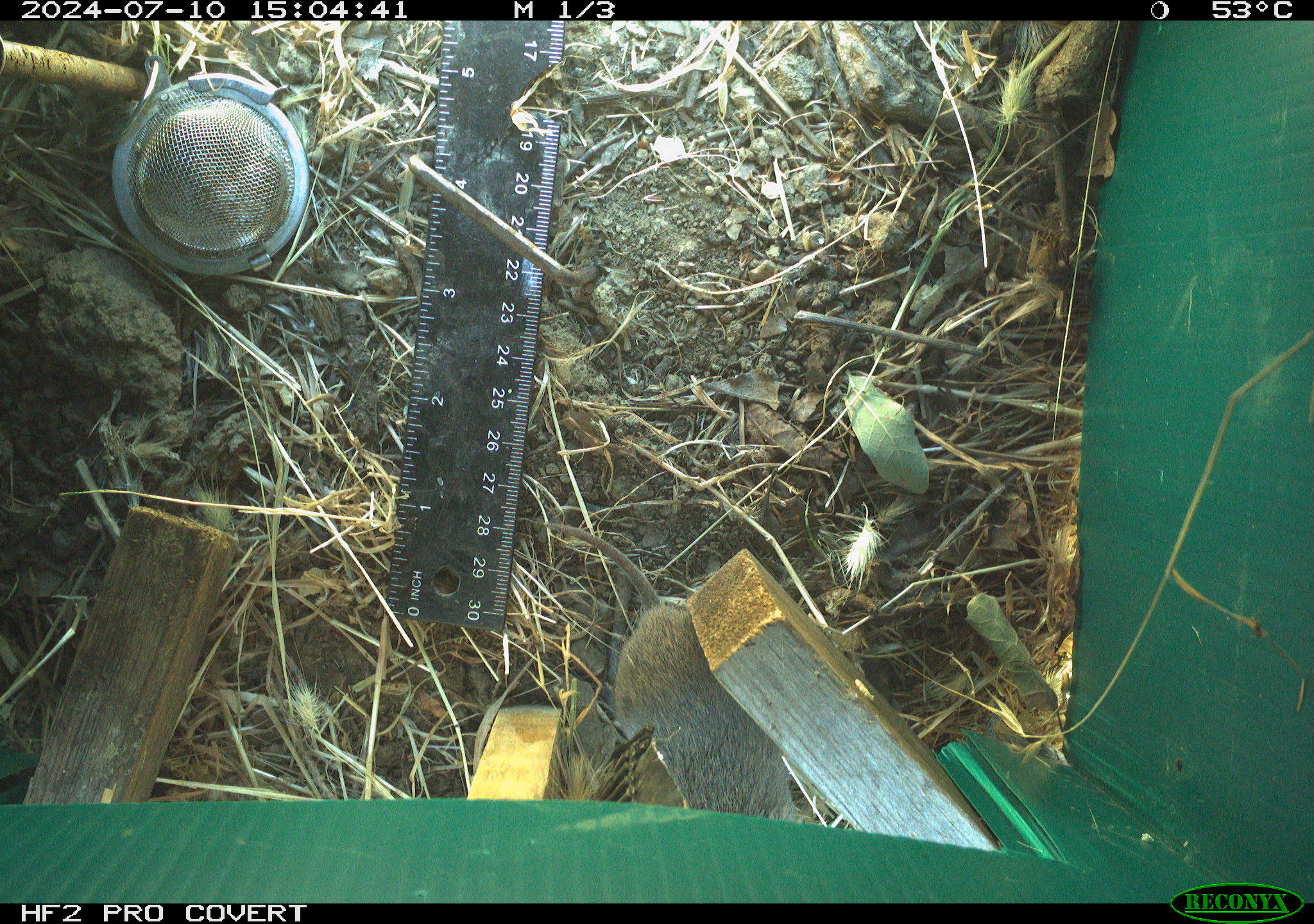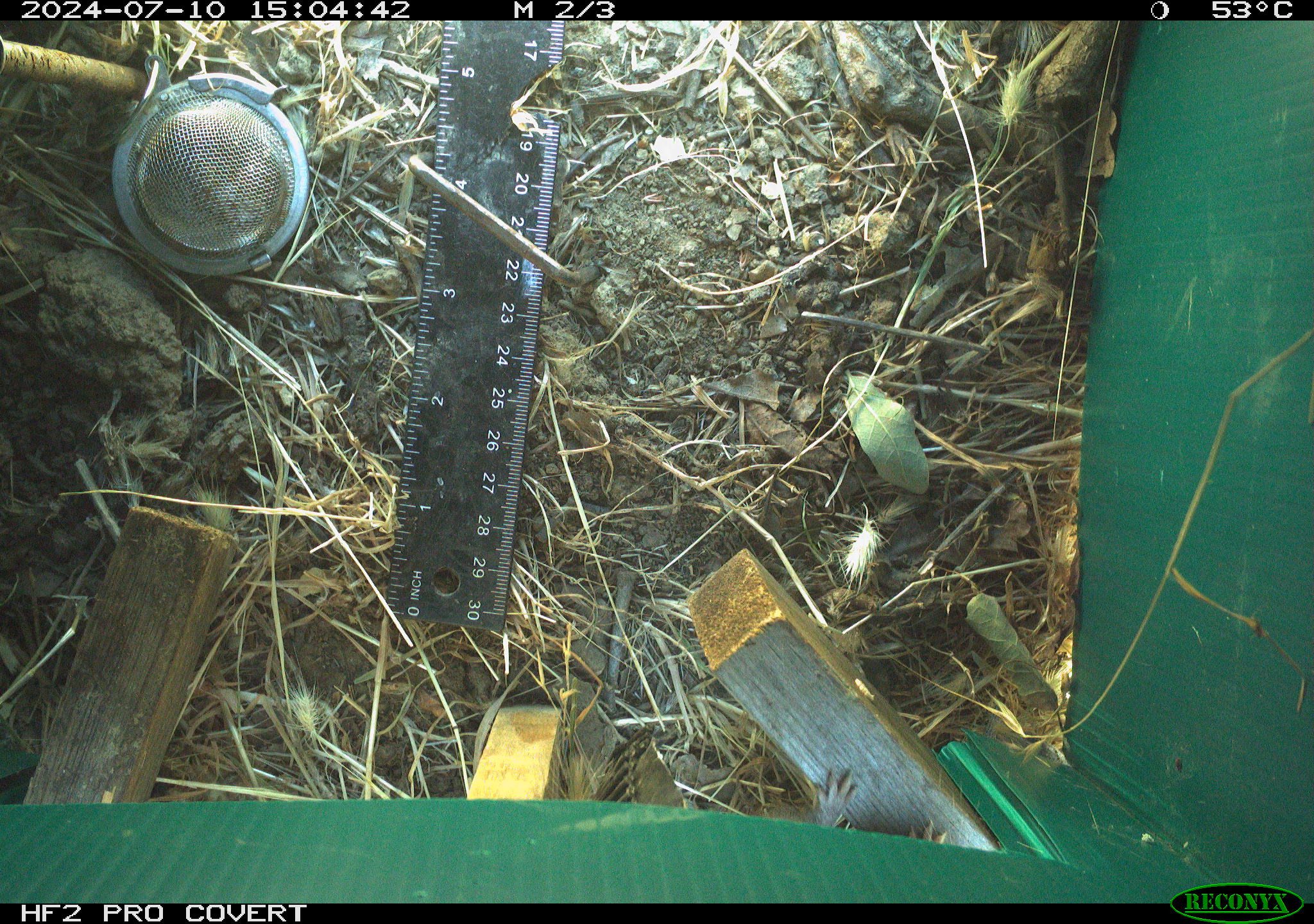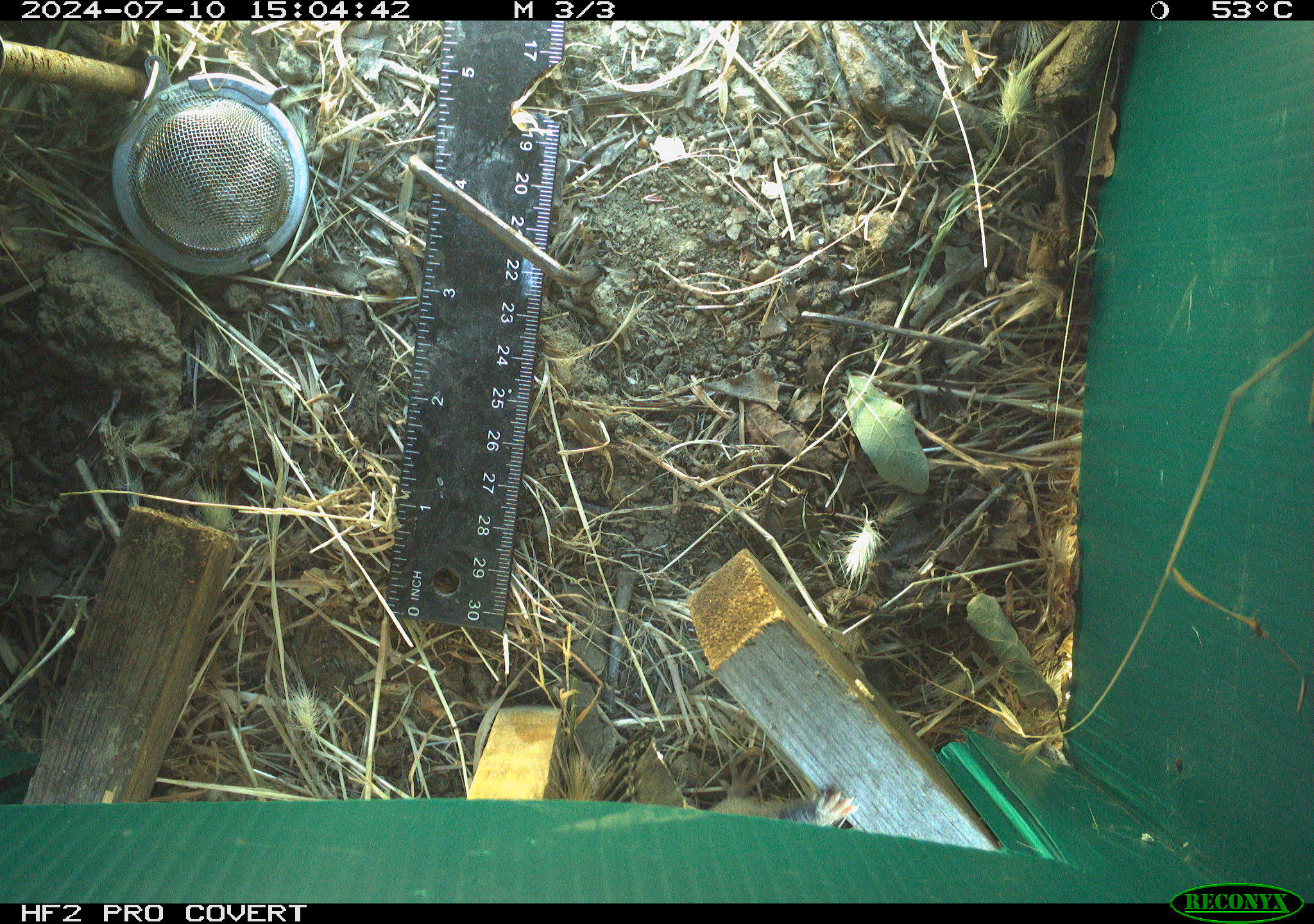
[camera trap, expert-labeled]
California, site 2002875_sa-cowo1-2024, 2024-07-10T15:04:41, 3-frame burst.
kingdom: Animalia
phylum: Chordata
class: Mammalia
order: Rodentia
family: Cricetidae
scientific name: Arvicolinae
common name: voles, lemmings, and muskrats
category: arvicolinae subfamily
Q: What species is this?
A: Arvicolinae subfamily (voles, lemmings, and muskrats) (Arvicolinae).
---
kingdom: Animalia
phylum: Chordata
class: Mammalia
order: Rodentia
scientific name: Rodentia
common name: rodent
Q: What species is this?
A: Rodent (Rodentia).